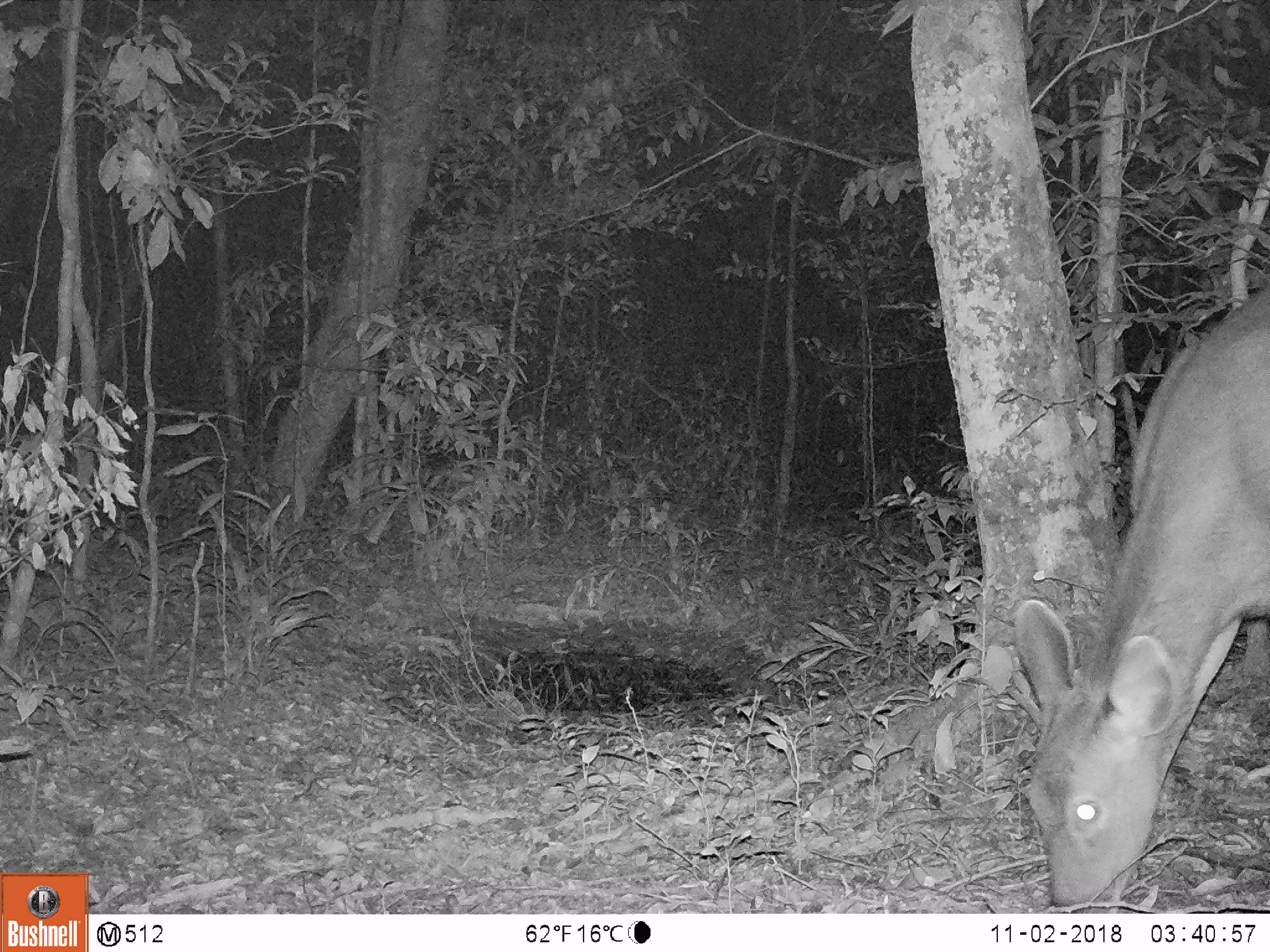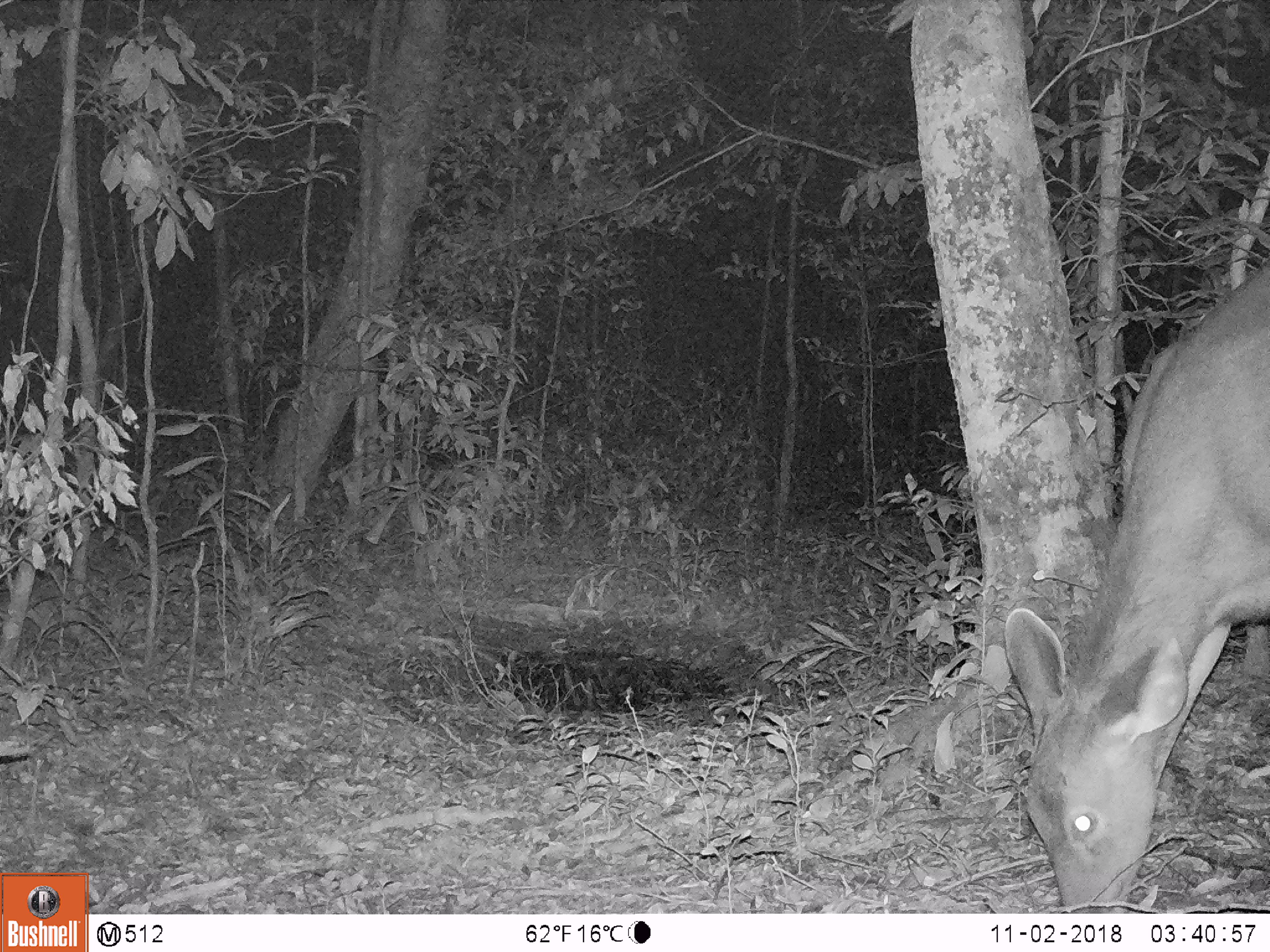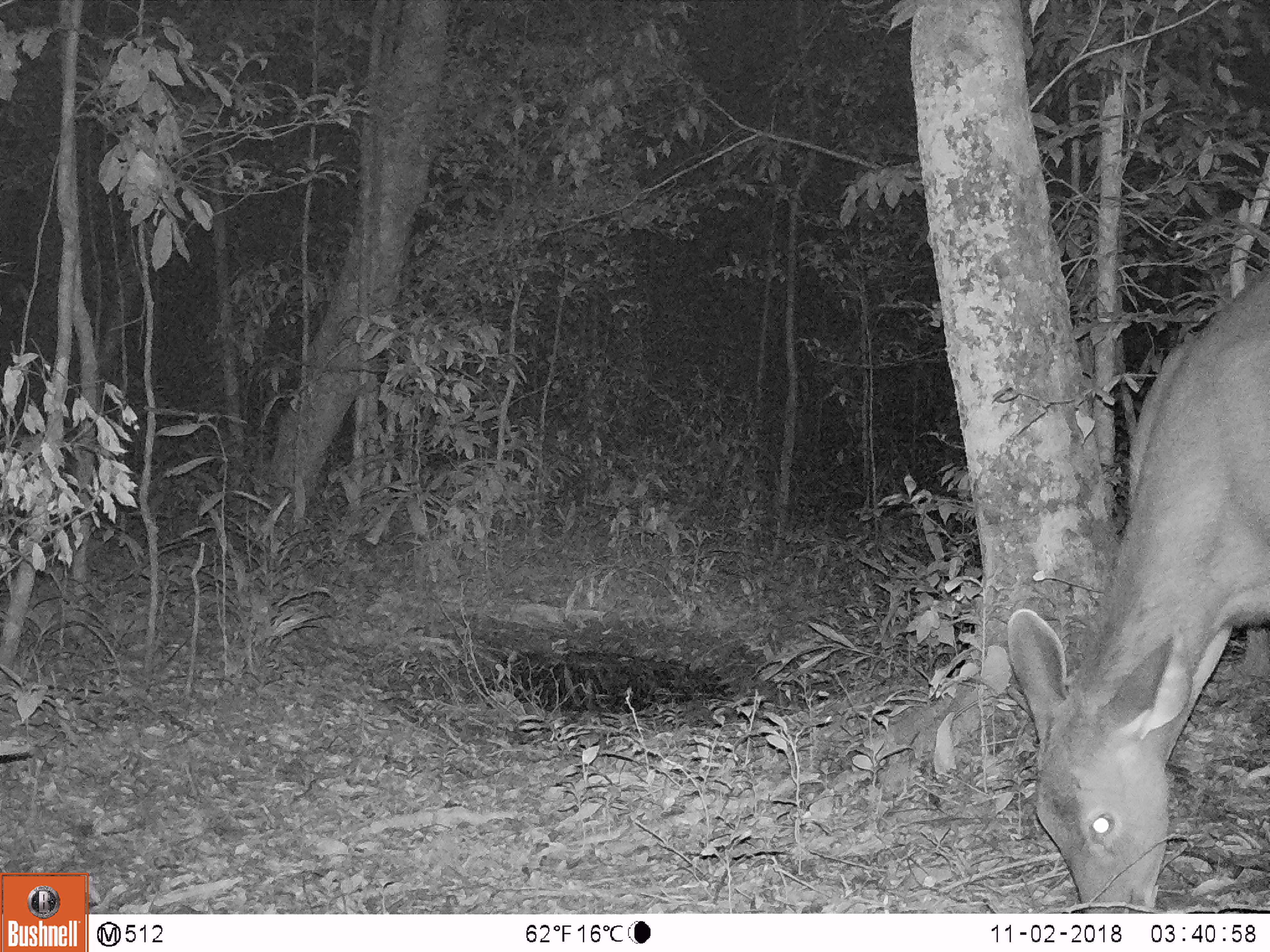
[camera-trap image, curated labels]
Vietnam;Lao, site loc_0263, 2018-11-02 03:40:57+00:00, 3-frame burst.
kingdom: Animalia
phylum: Chordata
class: Mammalia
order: Artiodactyla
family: Cervidae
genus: Rusa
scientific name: Rusa unicolor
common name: sambar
Sambar (Rusa unicolor). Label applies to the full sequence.